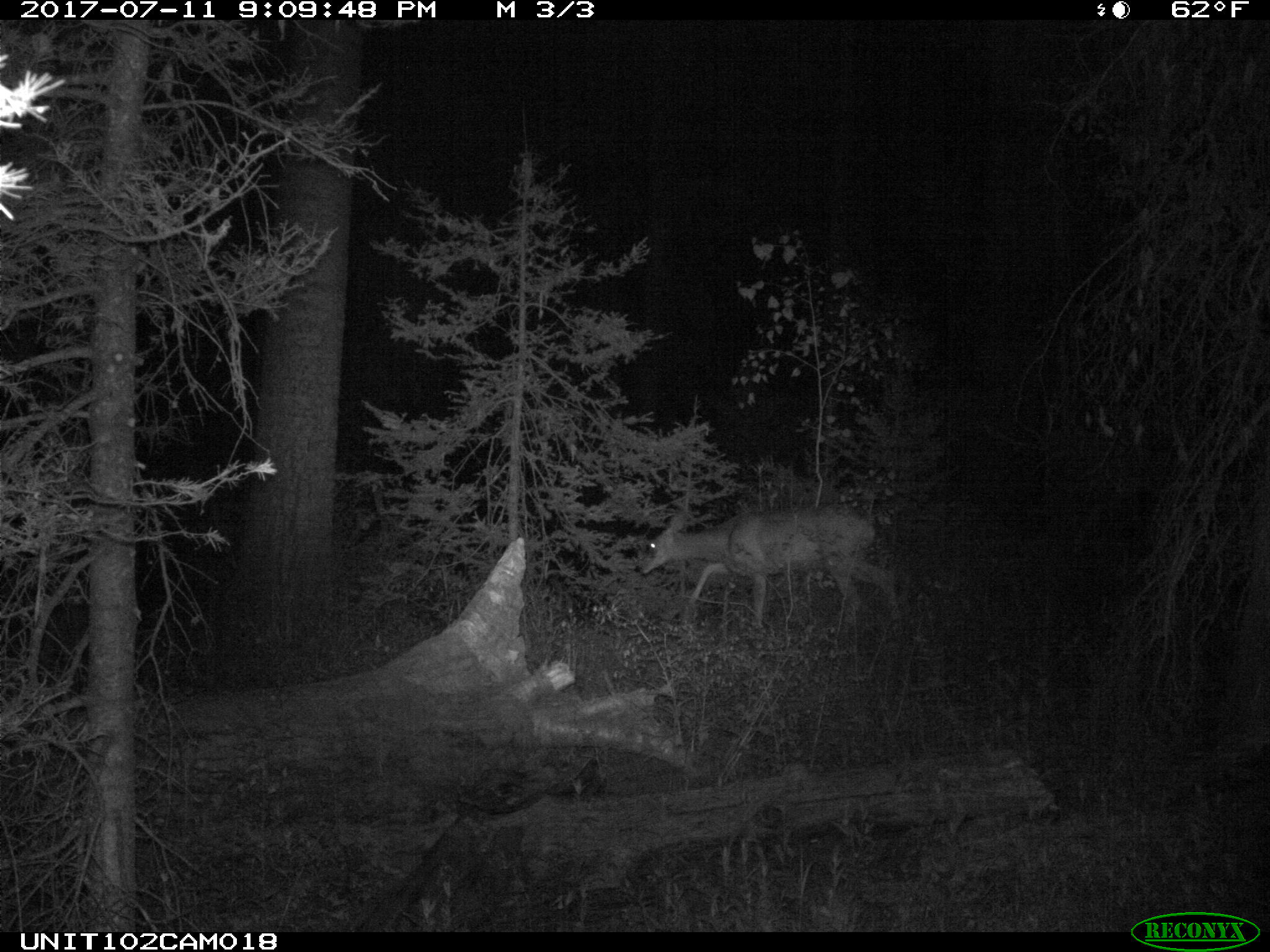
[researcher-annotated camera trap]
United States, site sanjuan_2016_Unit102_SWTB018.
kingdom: Animalia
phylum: Chordata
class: Mammalia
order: Artiodactyla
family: Cervidae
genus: Odocoileus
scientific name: Odocoileus hemionus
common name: mule deer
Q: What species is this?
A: Odocoileus hemionus (mule deer).